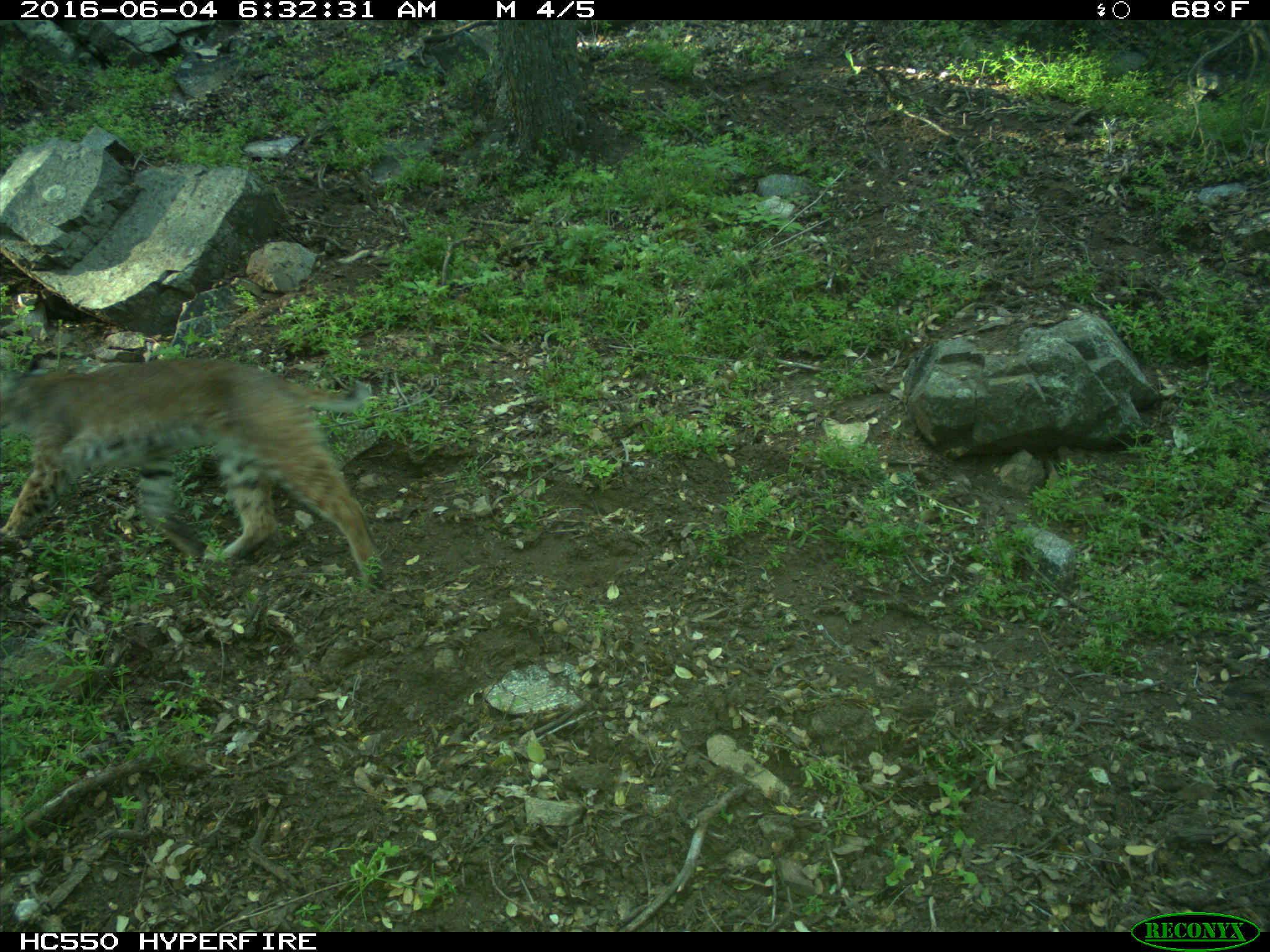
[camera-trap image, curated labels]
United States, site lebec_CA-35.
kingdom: Animalia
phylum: Chordata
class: Mammalia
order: Carnivora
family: Felidae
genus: Lynx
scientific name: Lynx rufus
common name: bobcat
Lynx rufus (bobcat).